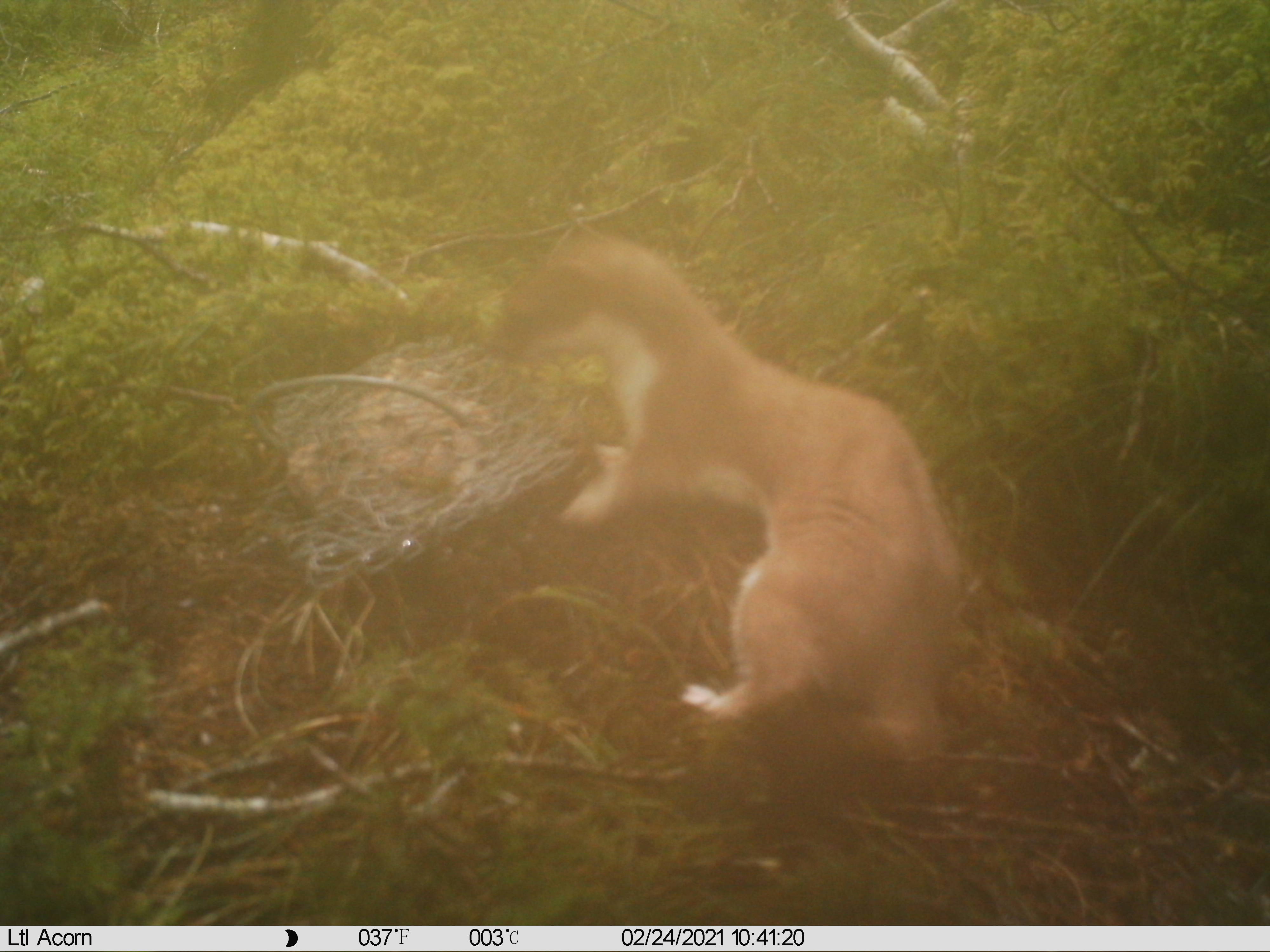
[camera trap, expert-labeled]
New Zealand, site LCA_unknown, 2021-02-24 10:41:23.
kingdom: Animalia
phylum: Chordata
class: Mammalia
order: Carnivora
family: Mustelidae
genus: Mustela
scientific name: Mustela erminea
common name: stoat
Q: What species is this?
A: Stoat (Mustela erminea).